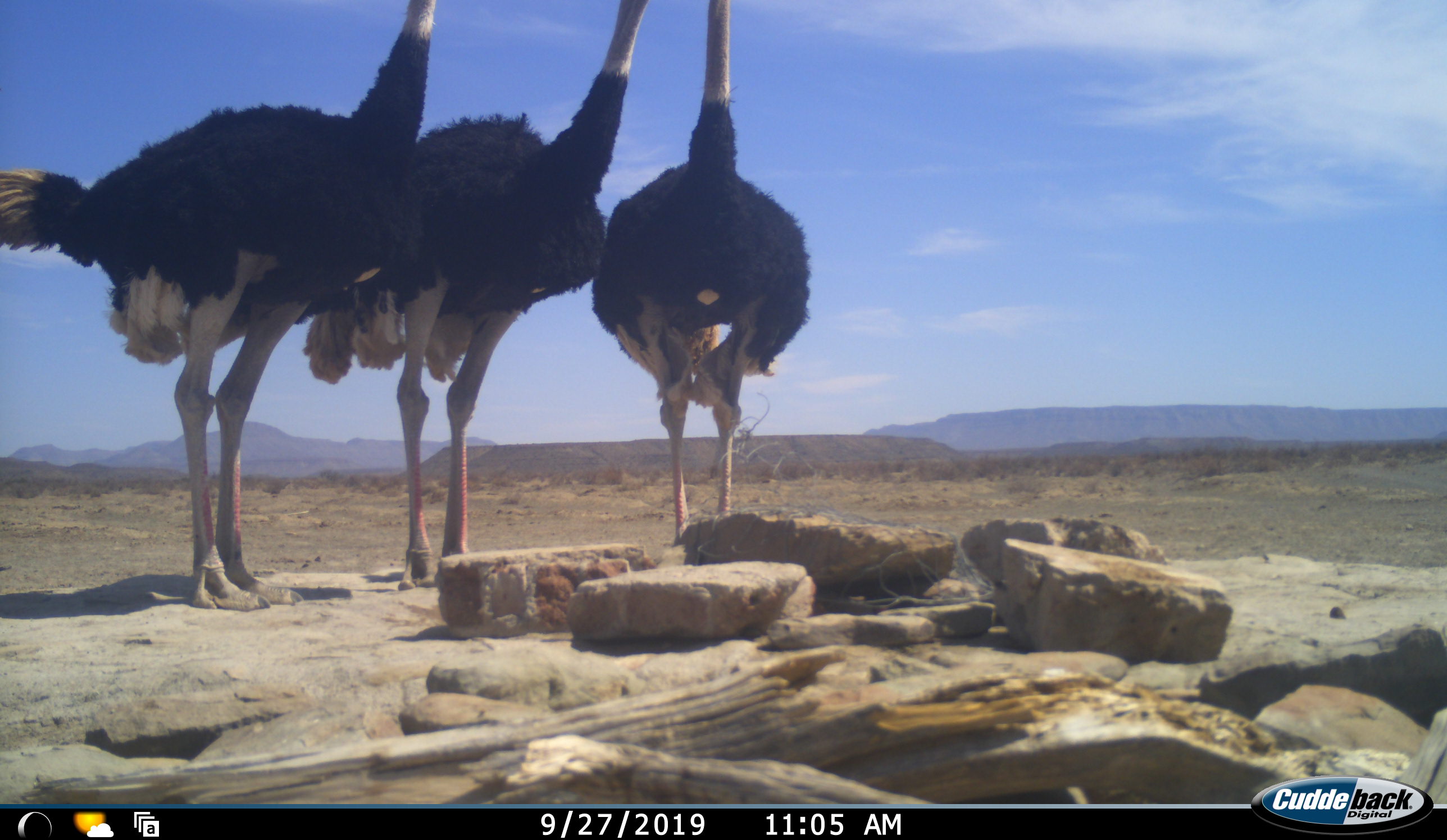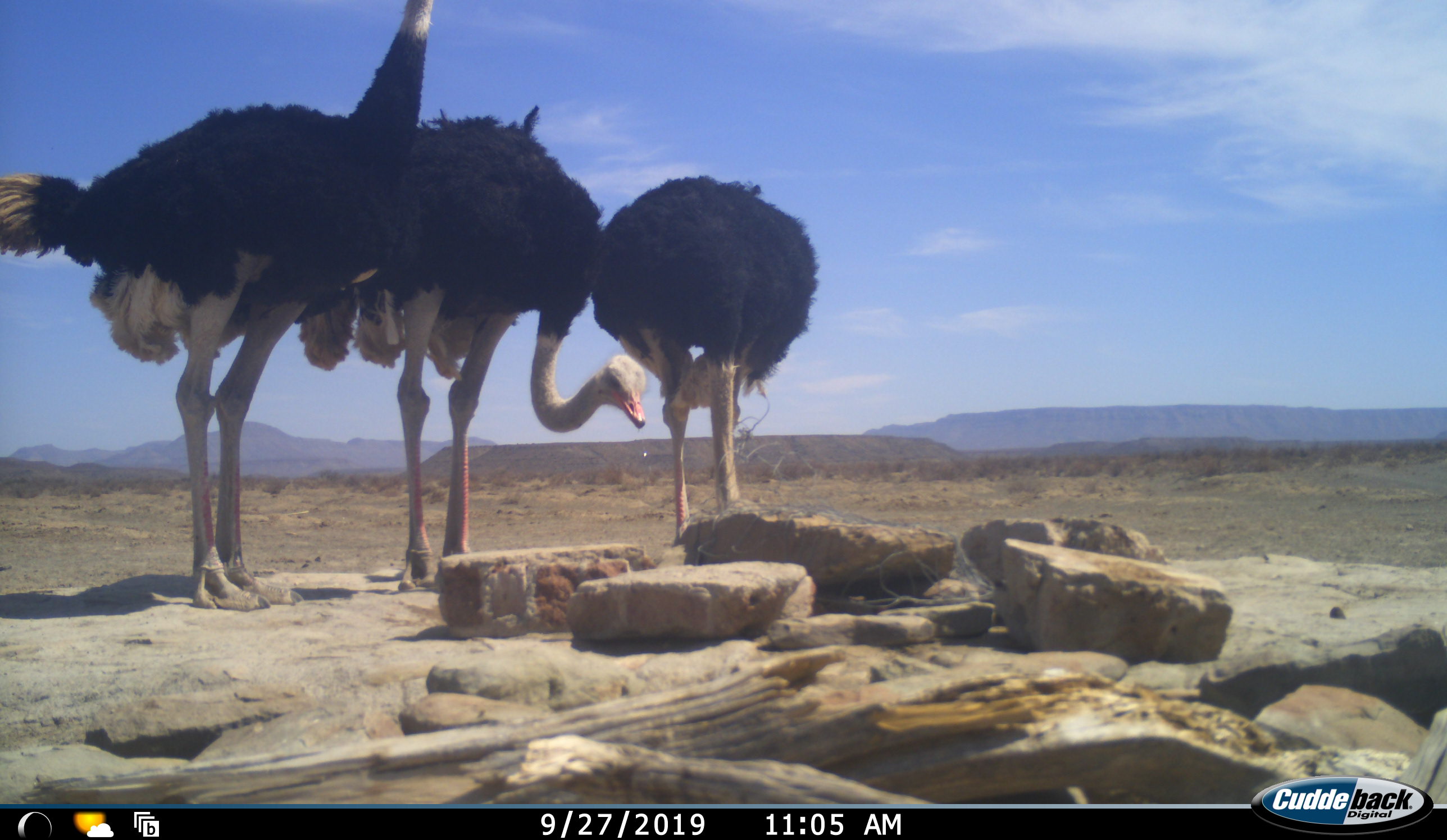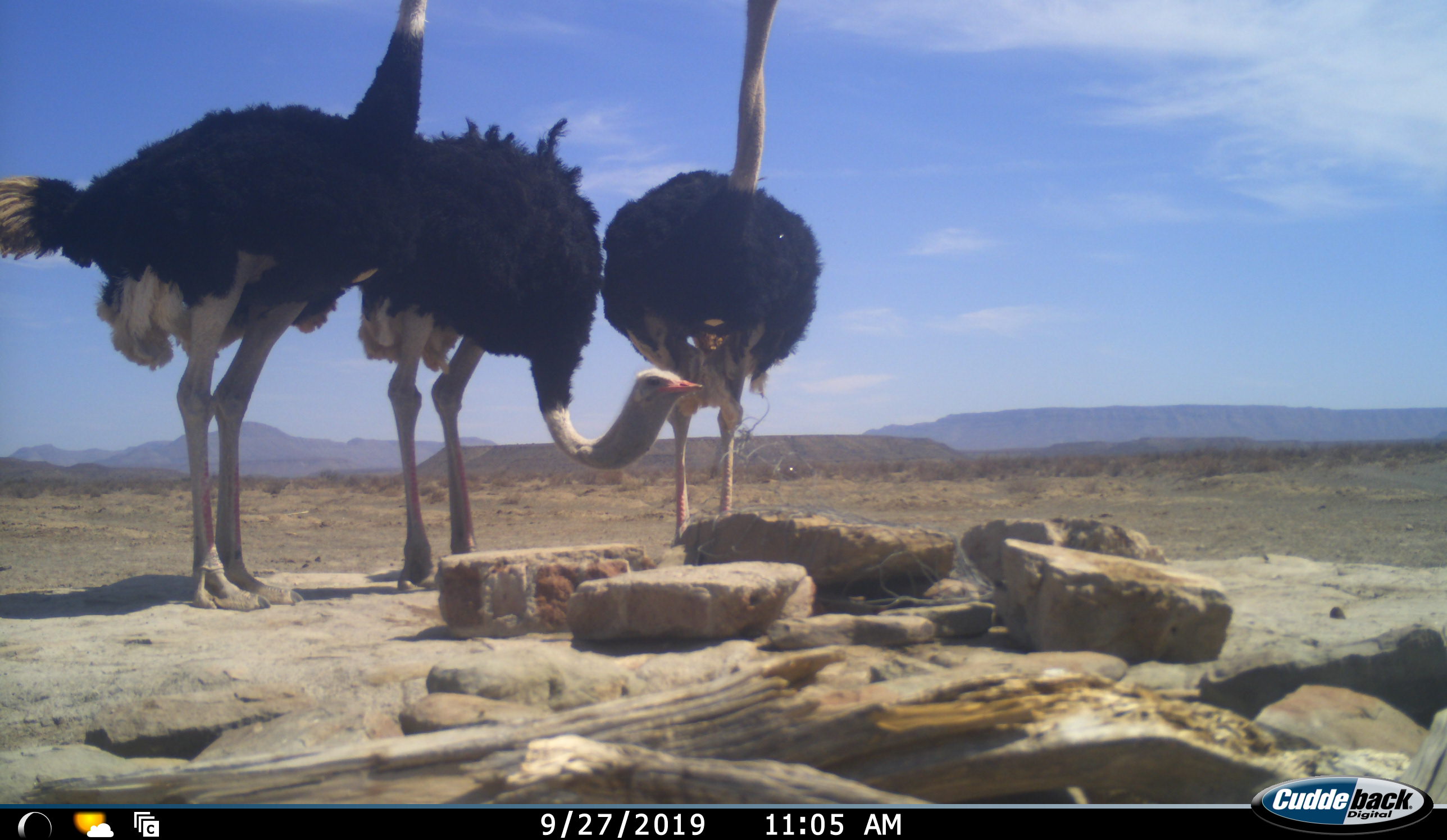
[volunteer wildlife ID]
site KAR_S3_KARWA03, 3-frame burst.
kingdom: Animalia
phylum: Chordata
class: Aves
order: Struthioniformes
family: Struthionidae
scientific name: Struthionidae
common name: ostrich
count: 3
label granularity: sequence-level